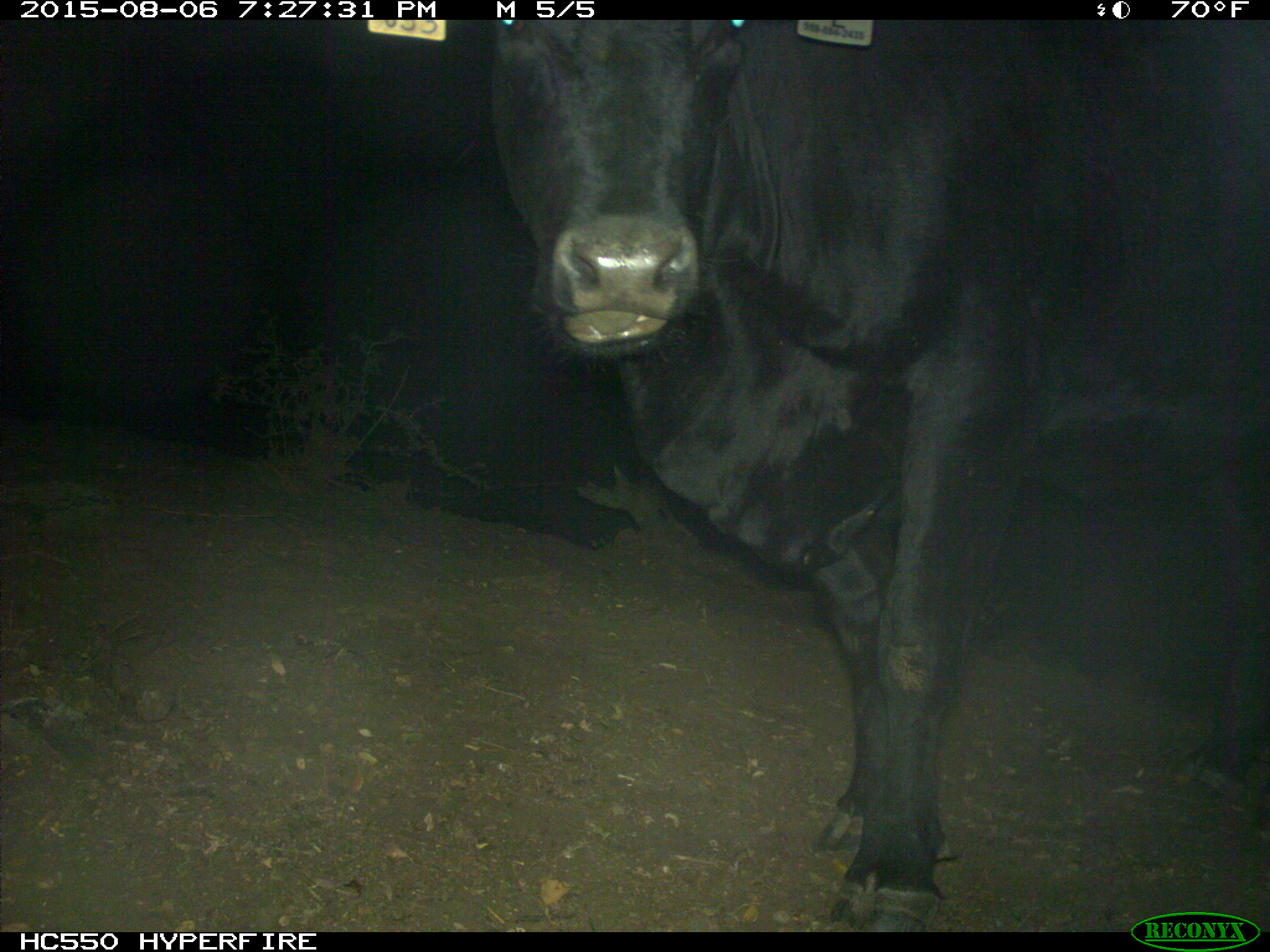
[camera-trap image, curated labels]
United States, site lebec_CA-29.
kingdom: Animalia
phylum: Chordata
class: Mammalia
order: Artiodactyla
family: Bovidae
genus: Bos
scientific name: Bos taurus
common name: domestic cow